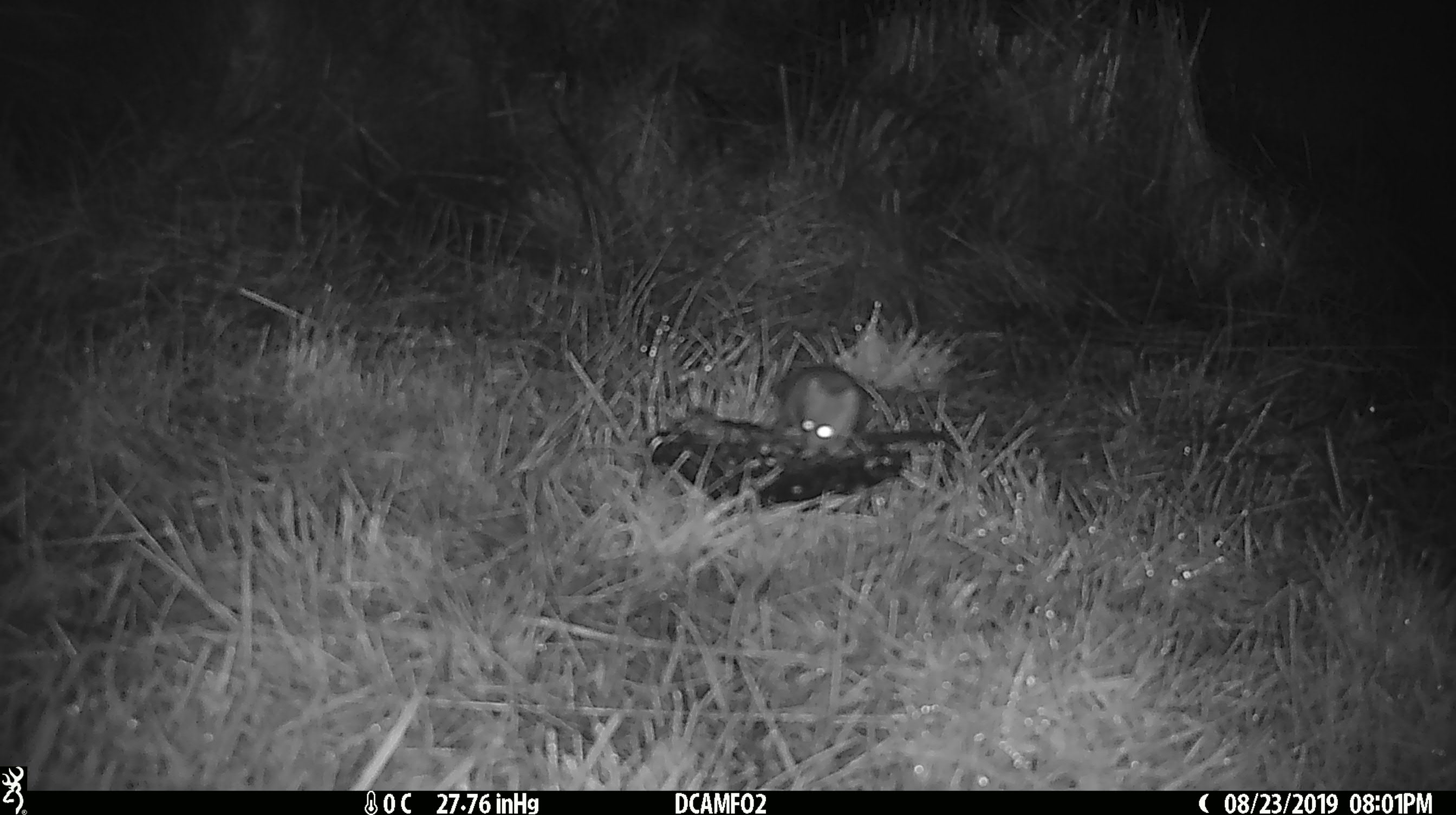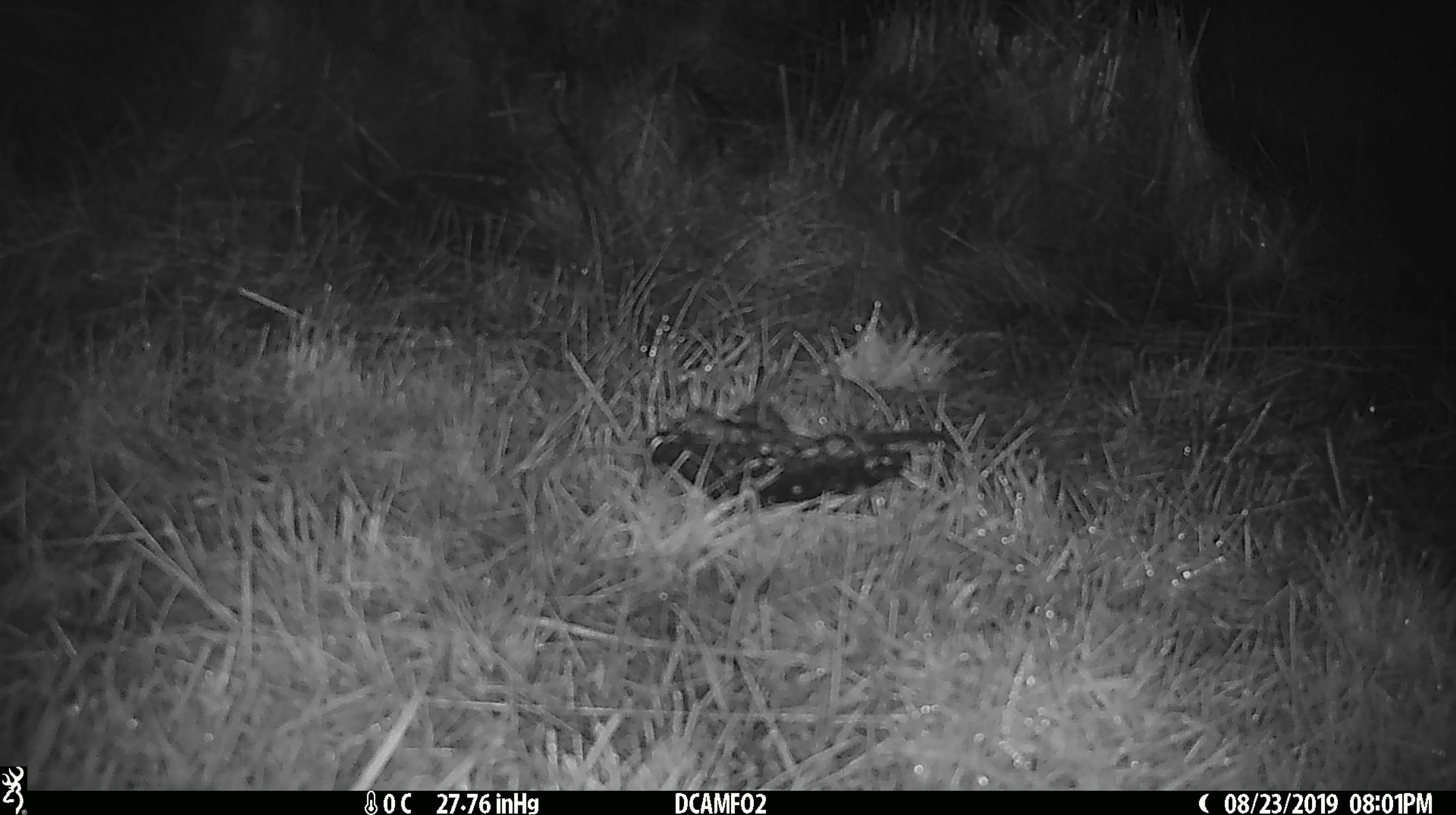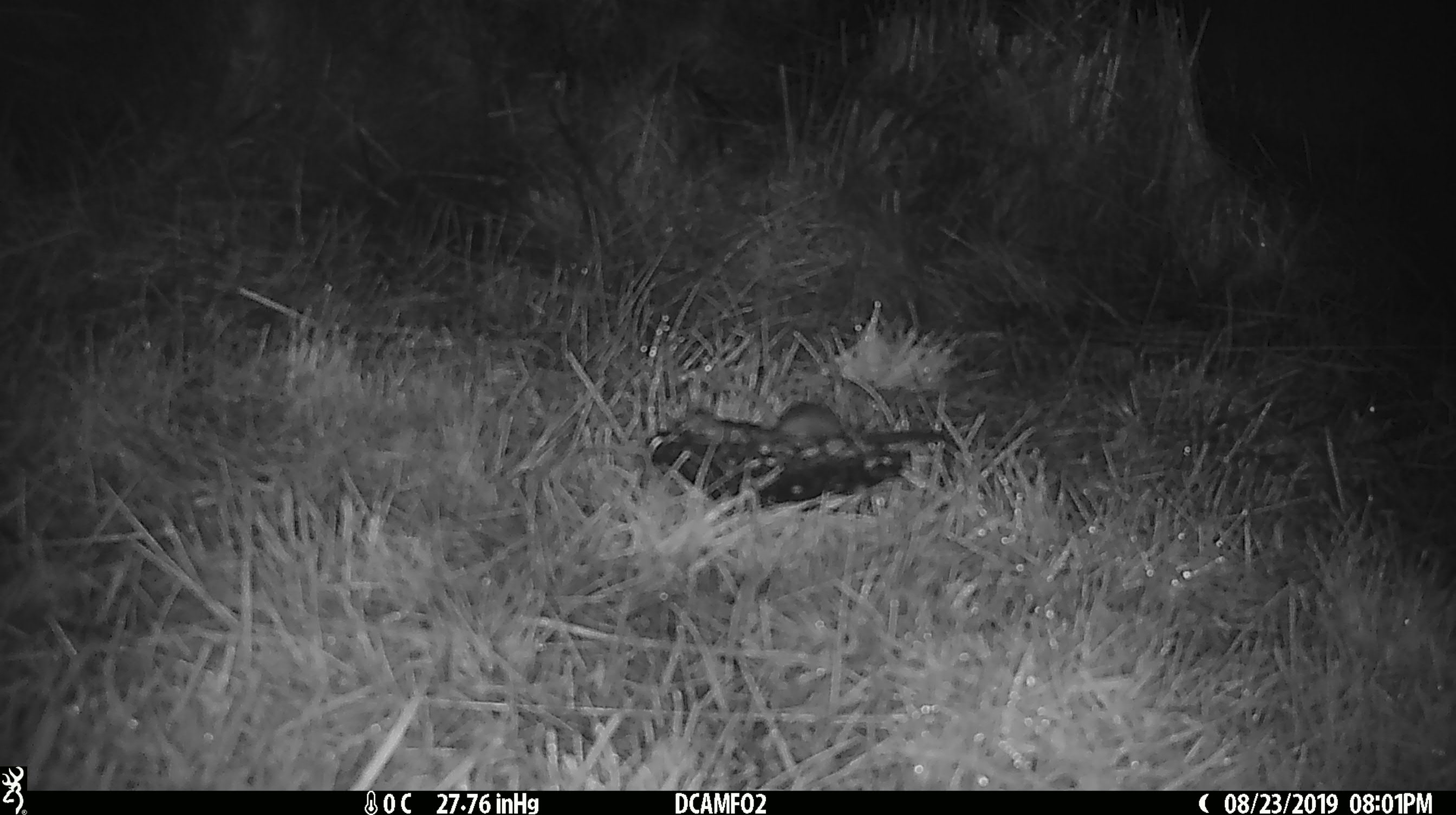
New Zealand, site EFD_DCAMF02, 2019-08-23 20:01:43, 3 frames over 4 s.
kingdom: Animalia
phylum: Chordata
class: Mammalia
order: Rodentia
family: Muridae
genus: Mus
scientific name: Mus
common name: mouse